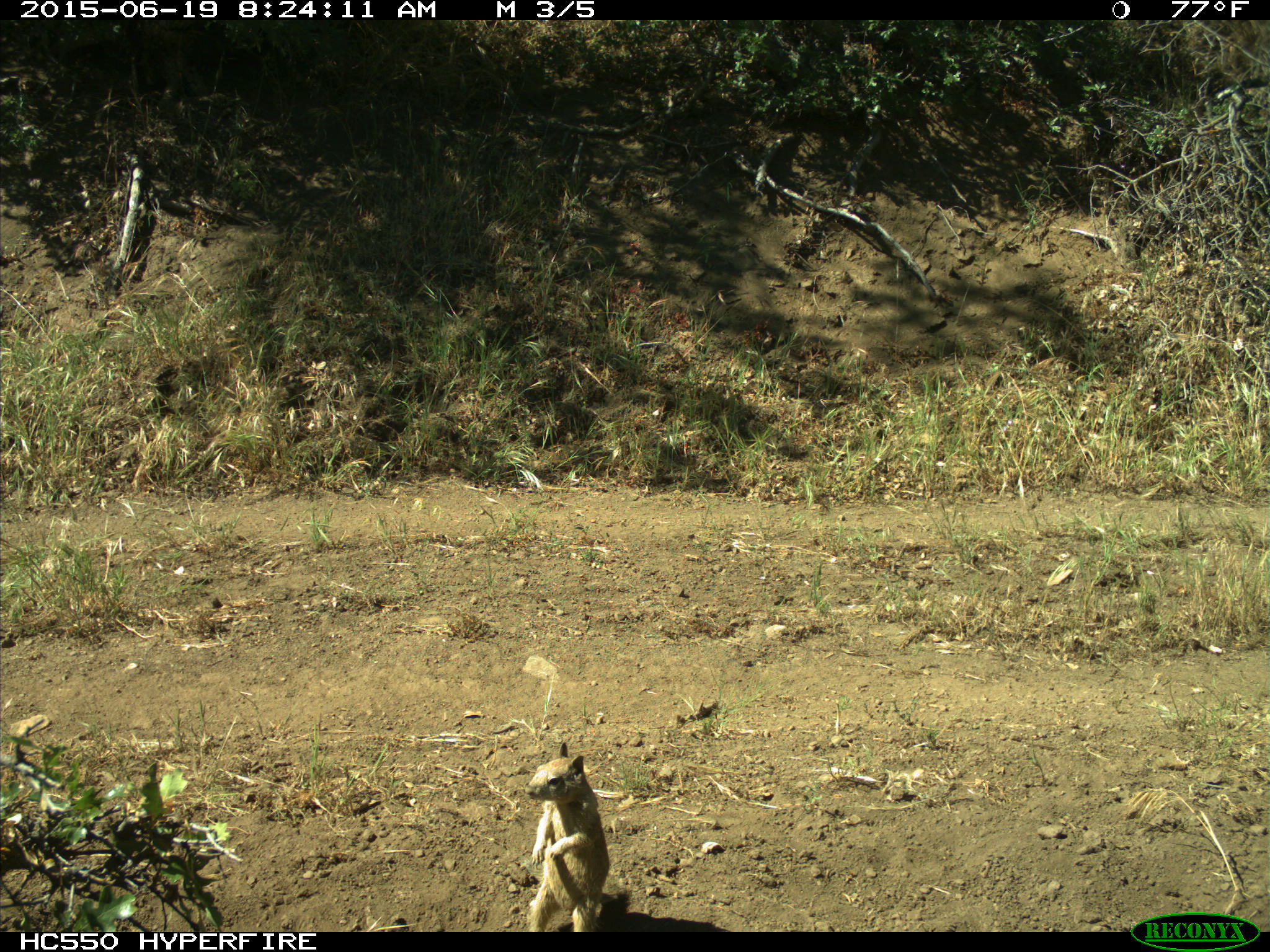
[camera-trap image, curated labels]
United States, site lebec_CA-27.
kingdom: Animalia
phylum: Chordata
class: Mammalia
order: Rodentia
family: Sciuridae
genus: Otospermophilus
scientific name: Otospermophilus beecheyi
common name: california ground squirrel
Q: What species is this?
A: Otospermophilus beecheyi (california ground squirrel).